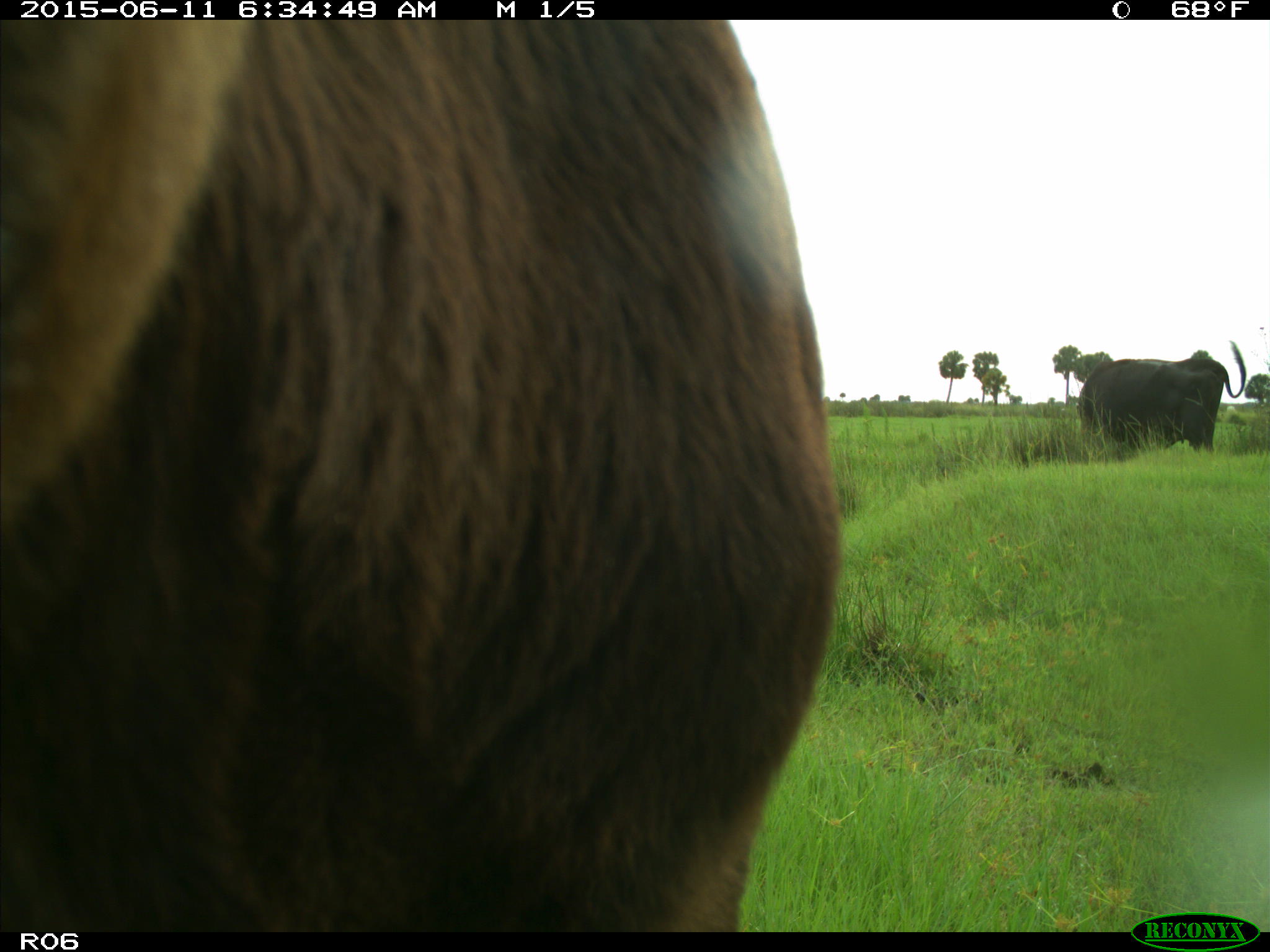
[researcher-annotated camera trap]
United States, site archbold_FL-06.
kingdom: Animalia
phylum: Chordata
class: Mammalia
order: Artiodactyla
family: Bovidae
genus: Bos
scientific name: Bos taurus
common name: domestic cow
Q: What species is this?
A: Bos taurus (domestic cow).